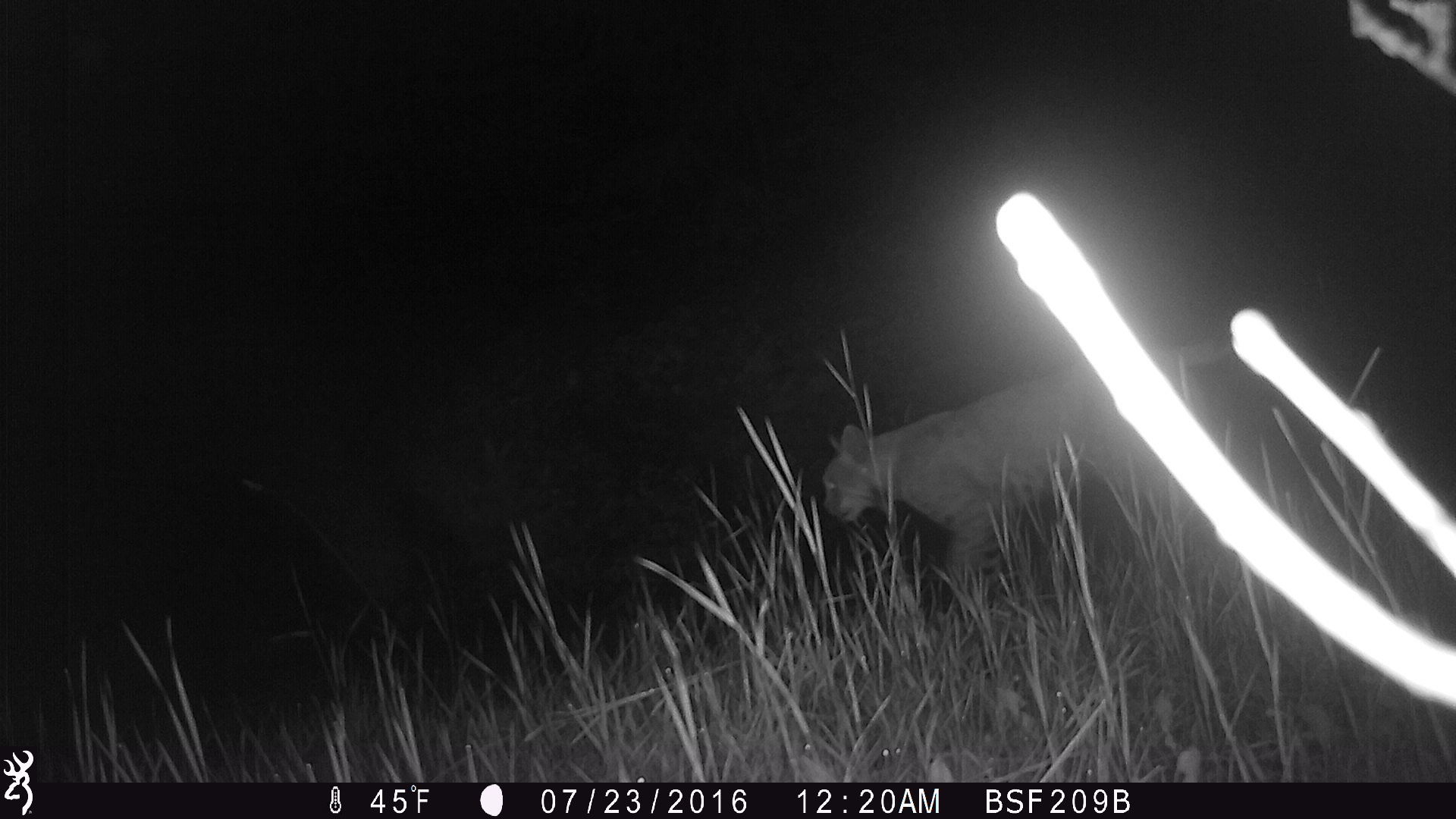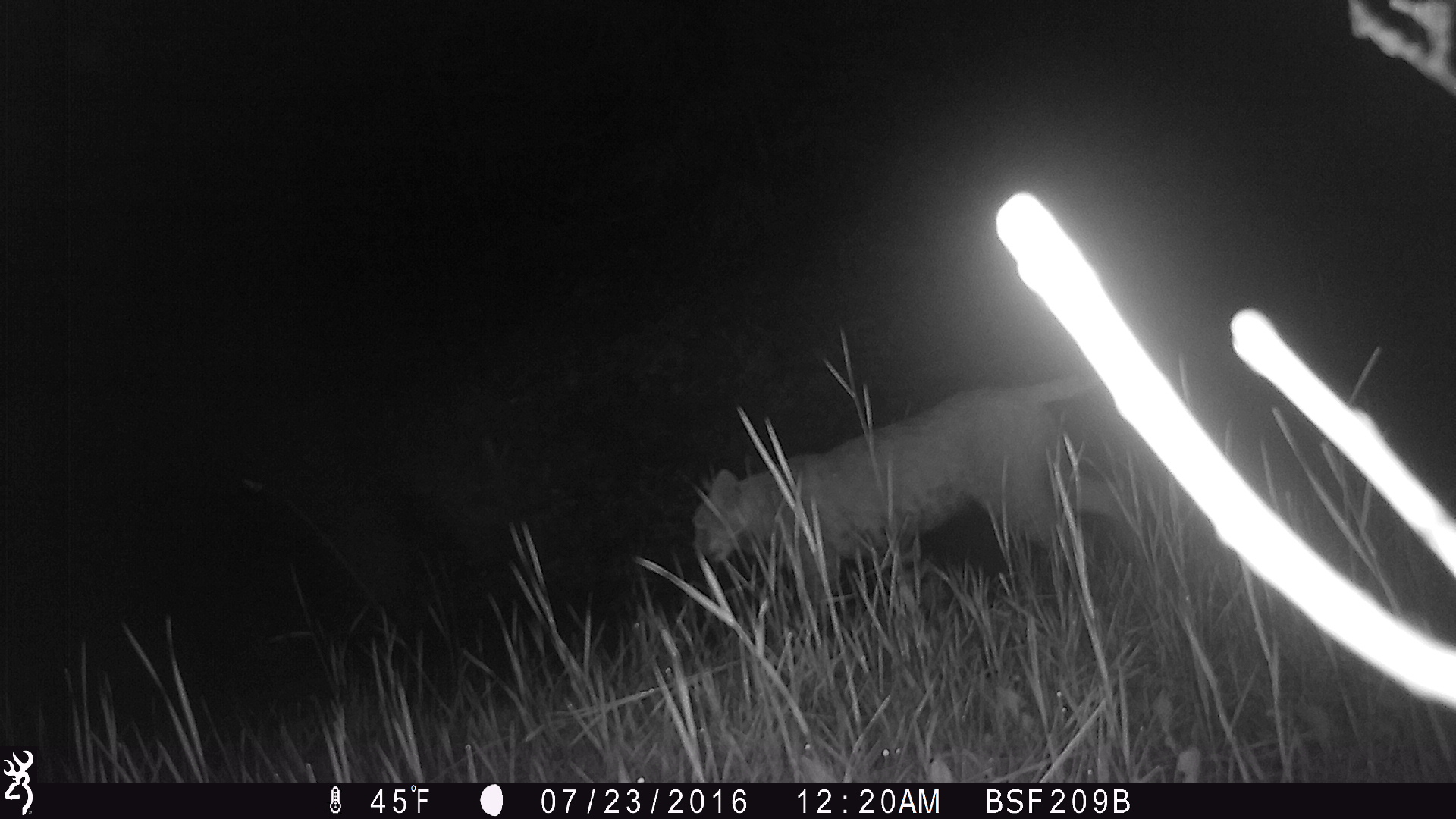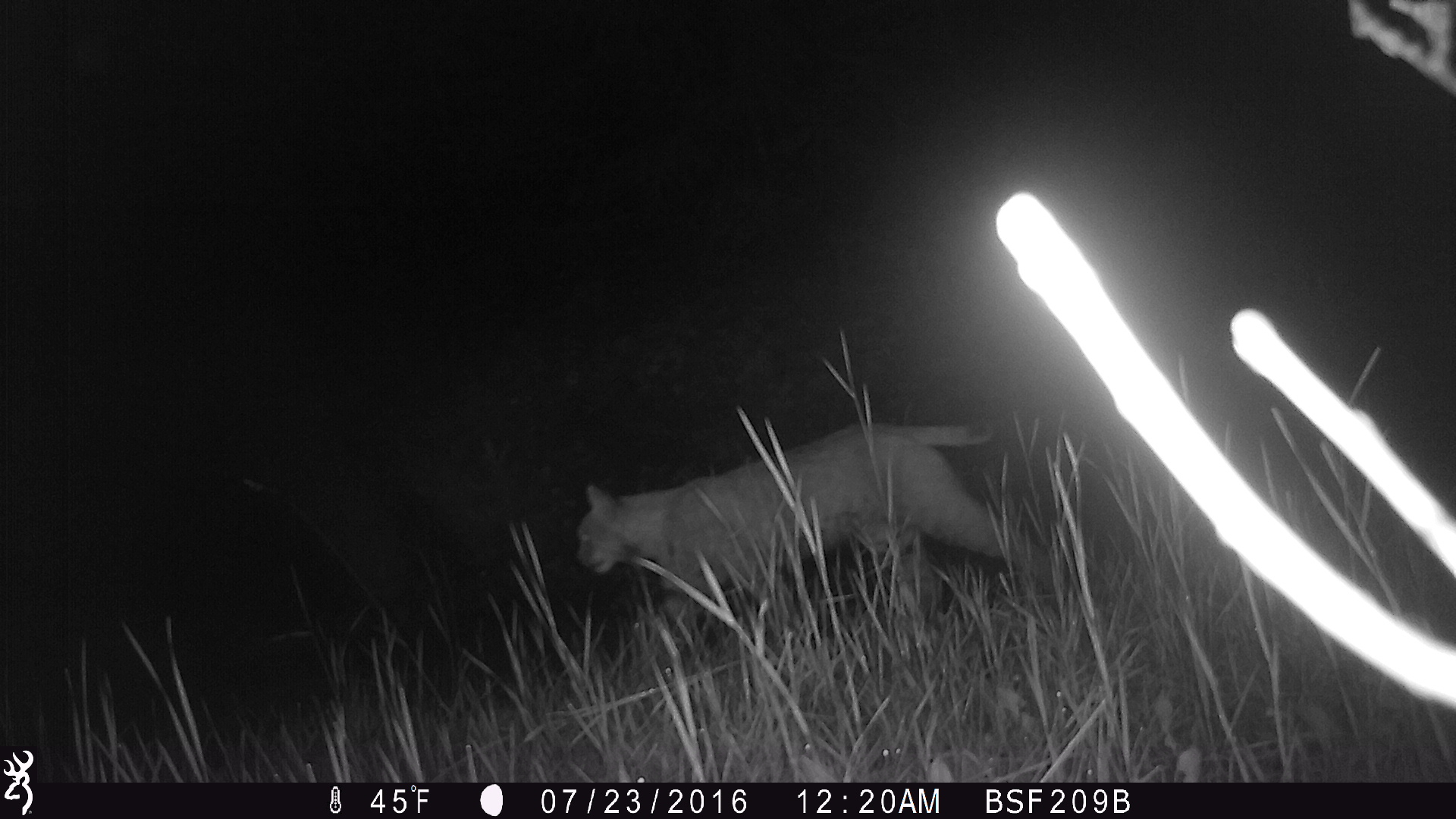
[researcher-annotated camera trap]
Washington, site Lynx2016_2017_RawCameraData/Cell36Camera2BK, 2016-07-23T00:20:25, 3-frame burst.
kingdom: Animalia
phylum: Chordata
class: Mammalia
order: Carnivora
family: Felidae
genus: Lynx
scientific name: Lynx rufus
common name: bobcat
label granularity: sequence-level